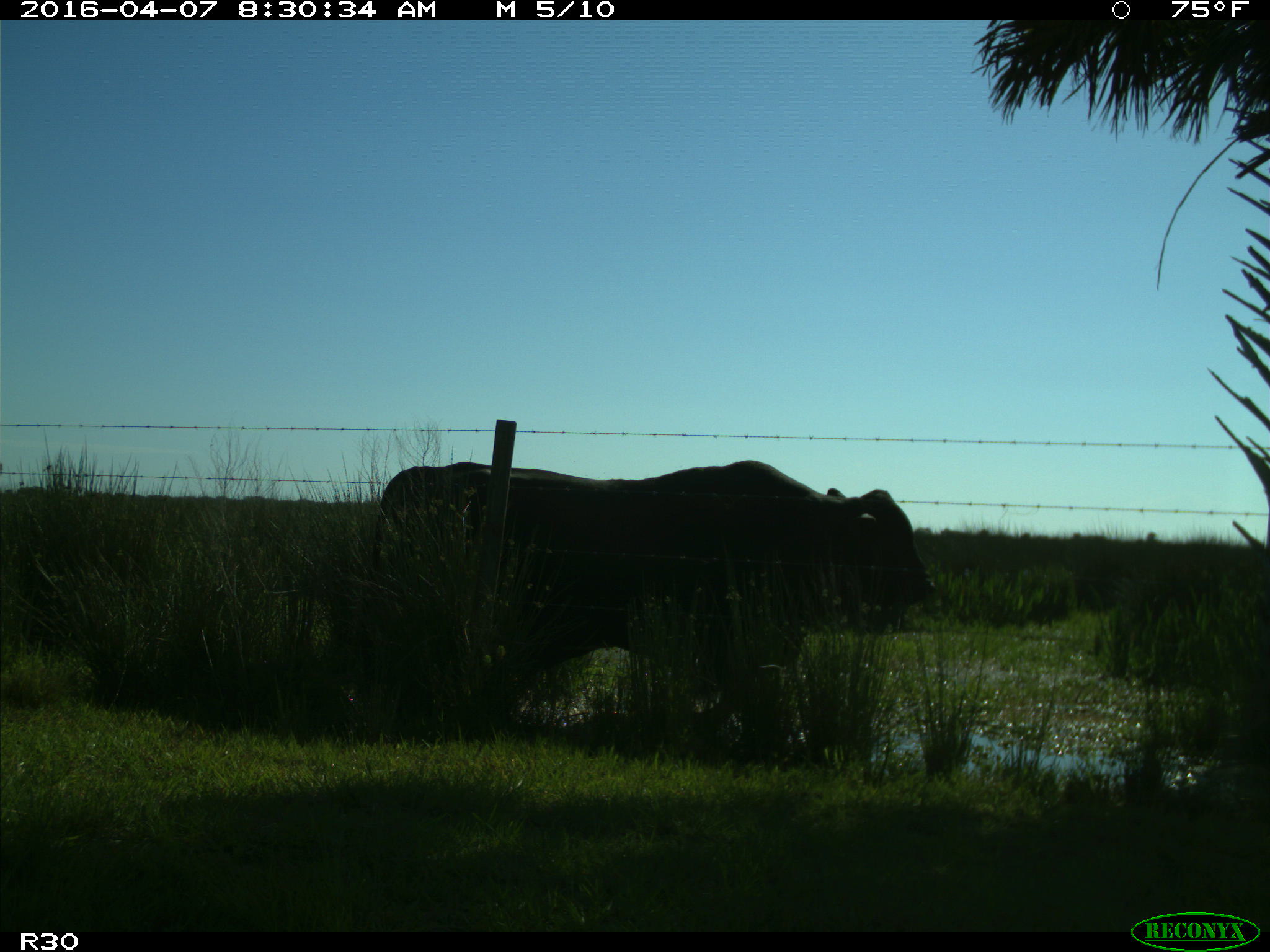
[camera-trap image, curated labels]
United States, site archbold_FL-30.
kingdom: Animalia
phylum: Chordata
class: Mammalia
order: Artiodactyla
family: Bovidae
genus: Bos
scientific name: Bos taurus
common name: domestic cow